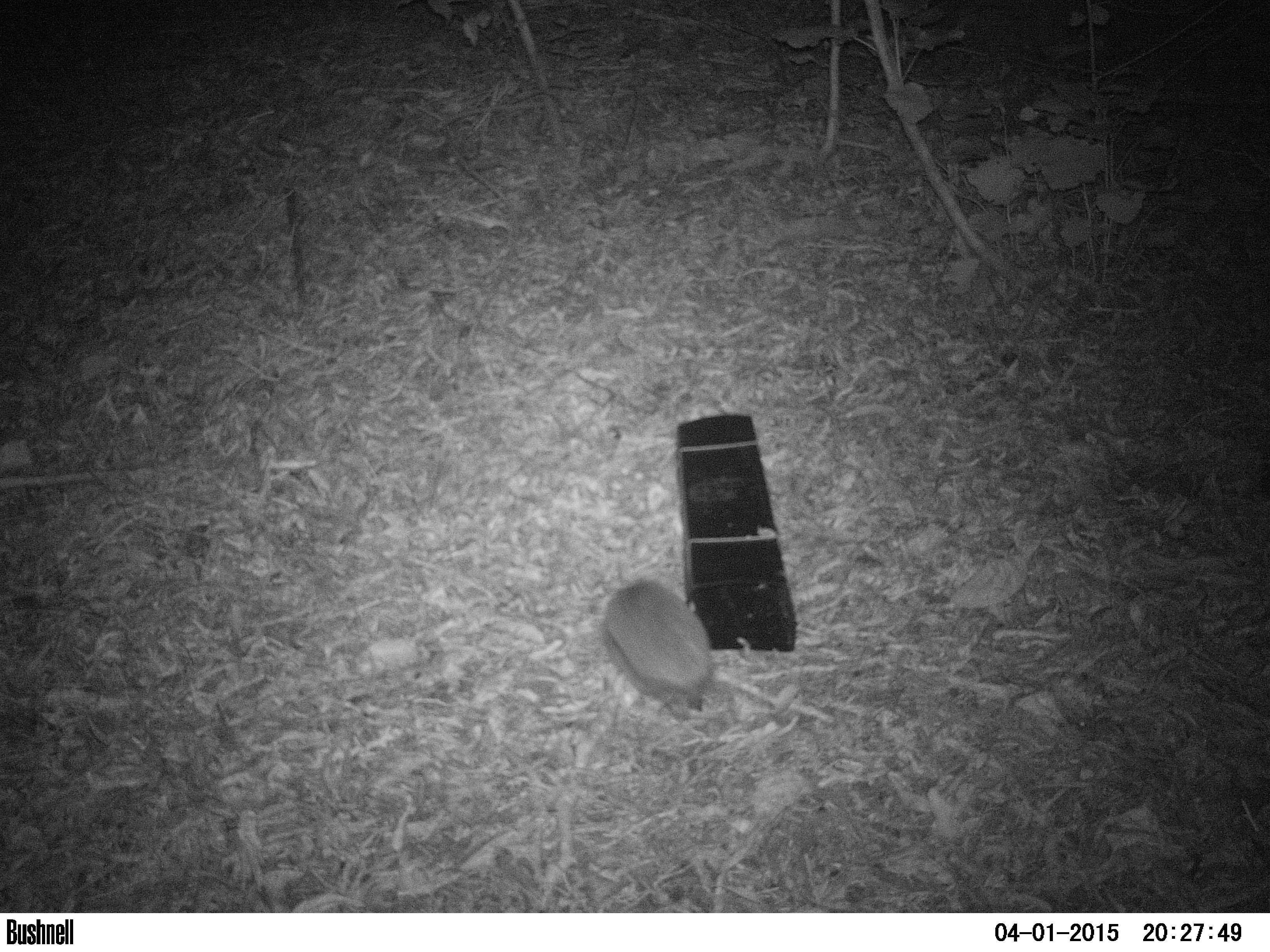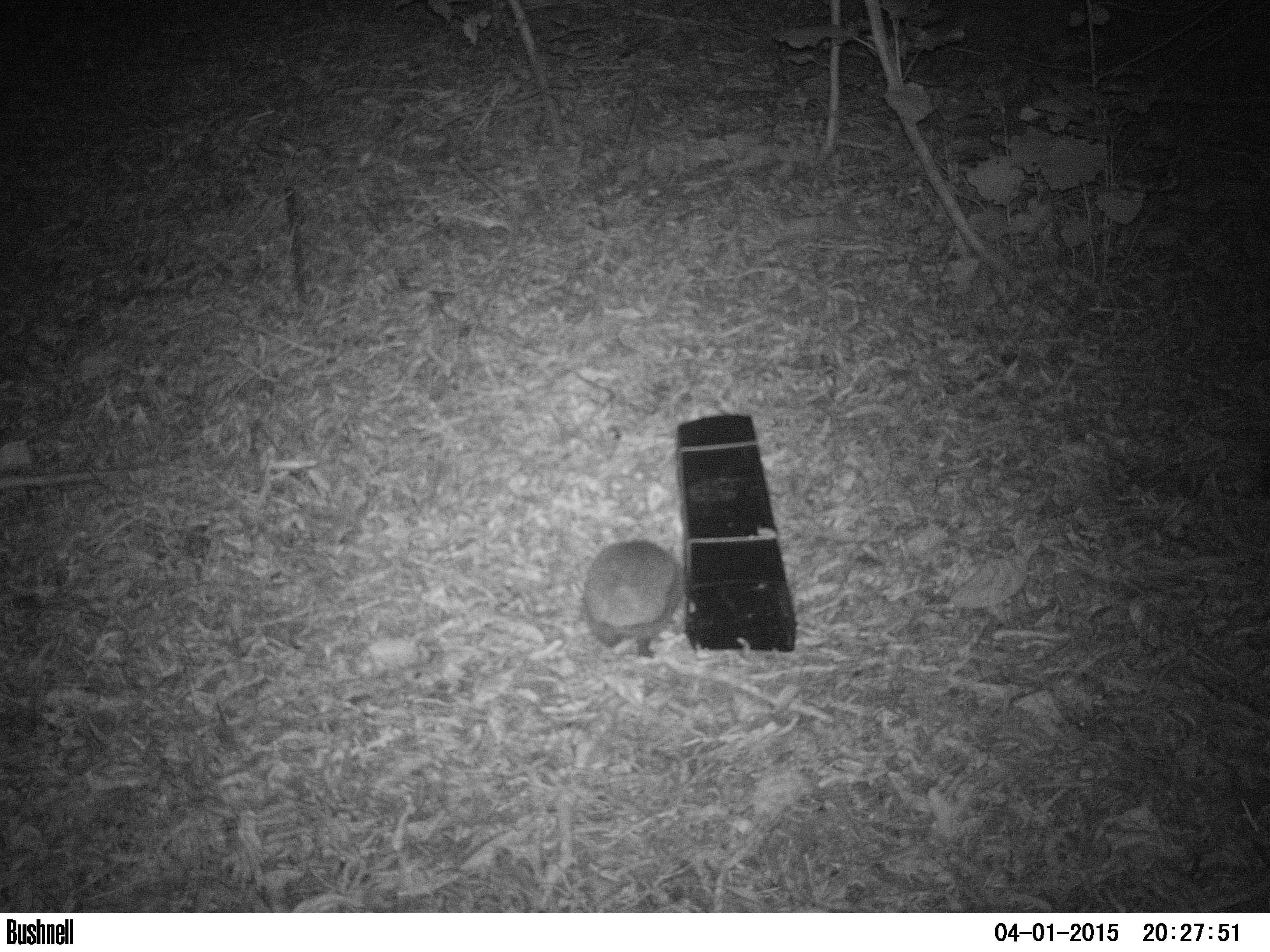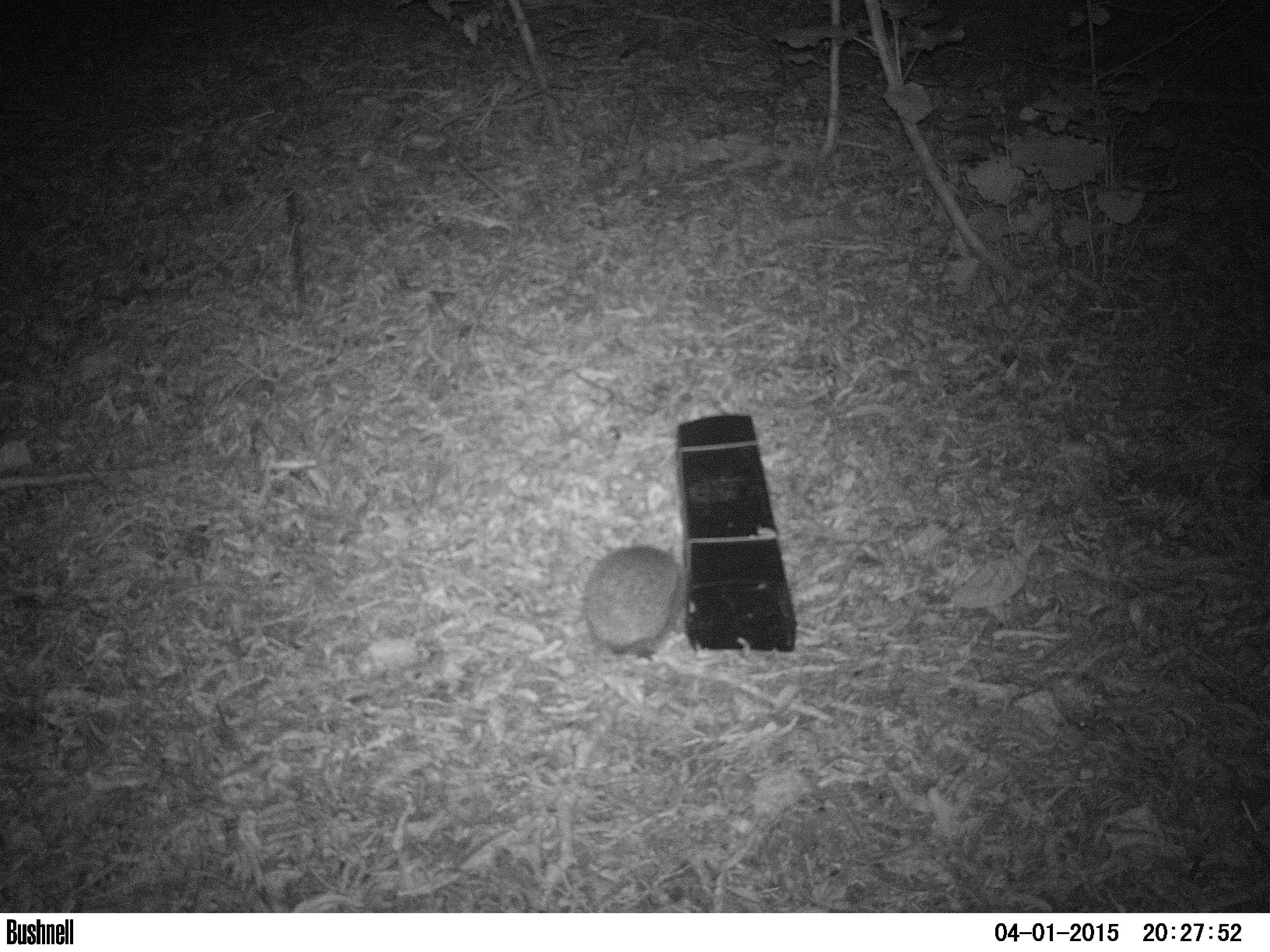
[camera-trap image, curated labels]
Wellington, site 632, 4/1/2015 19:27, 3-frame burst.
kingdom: Animalia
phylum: Chordata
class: Mammalia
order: Eulipotyphla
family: Erinaceidae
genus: Erinaceus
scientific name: Erinaceus europaeus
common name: hedgehog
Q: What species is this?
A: Hedgehog (Erinaceus europaeus).